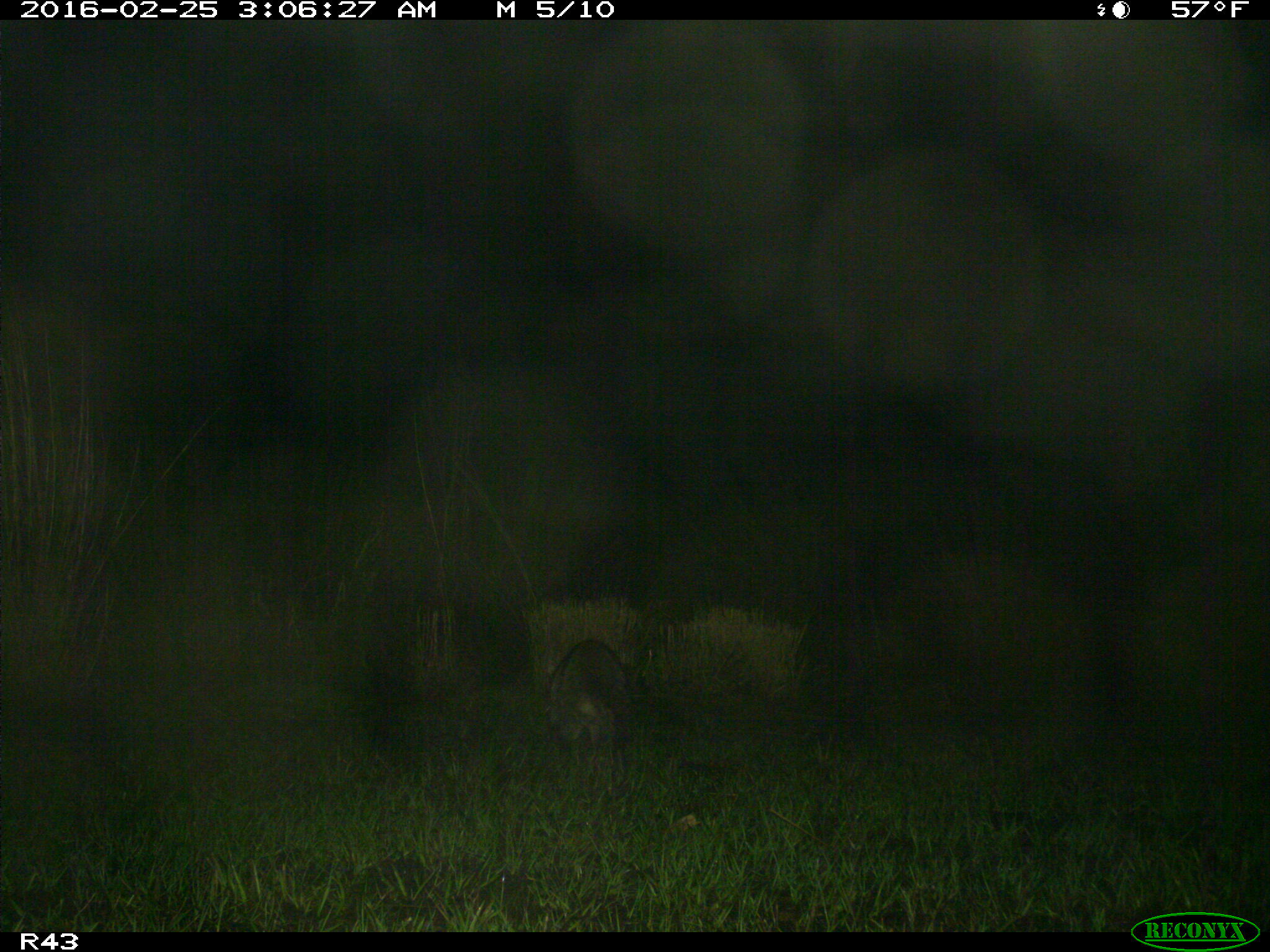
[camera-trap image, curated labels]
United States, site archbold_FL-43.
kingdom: Animalia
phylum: Chordata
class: Mammalia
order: Carnivora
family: Procyonidae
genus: Procyon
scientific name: Procyon lotor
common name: common raccoon